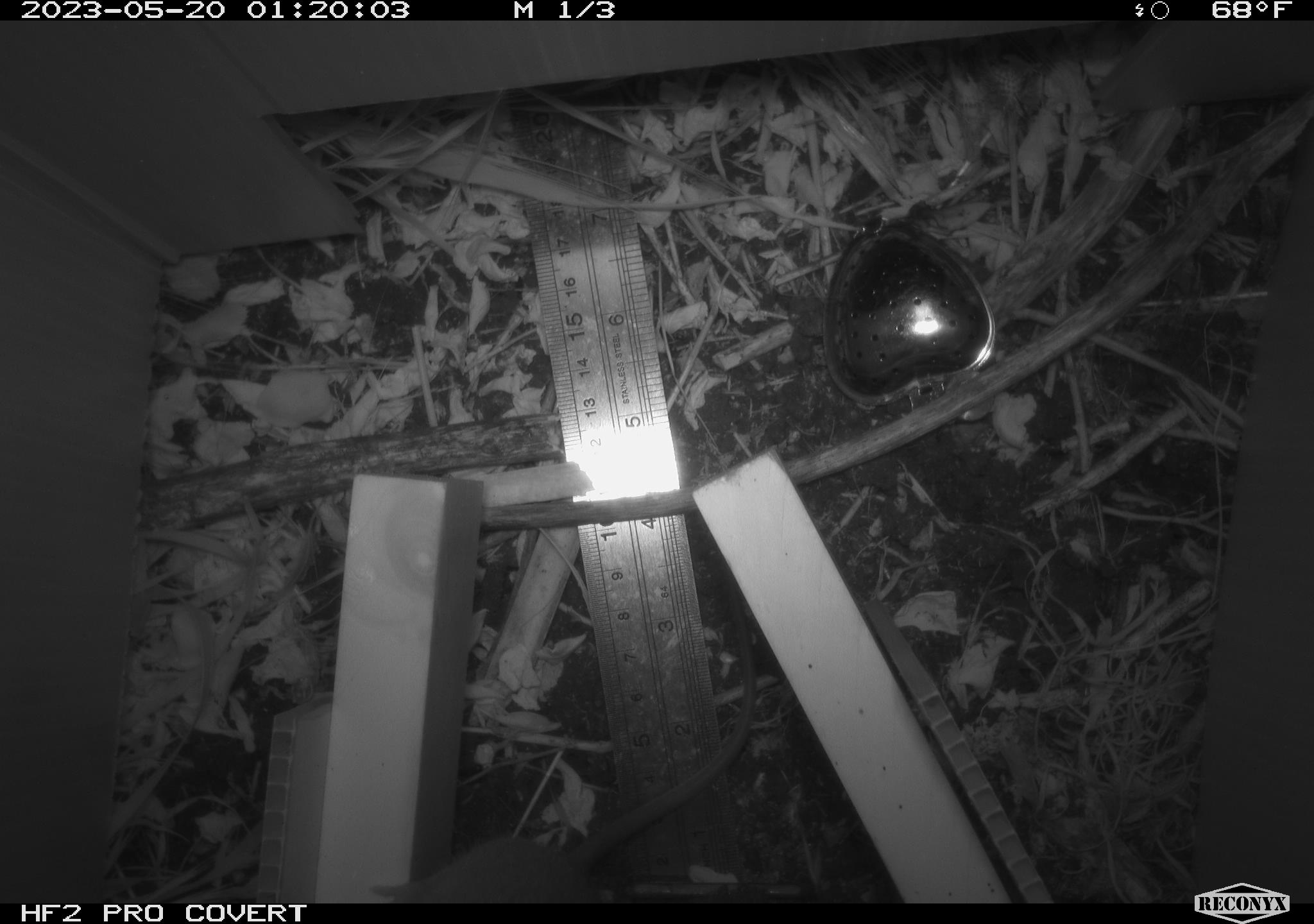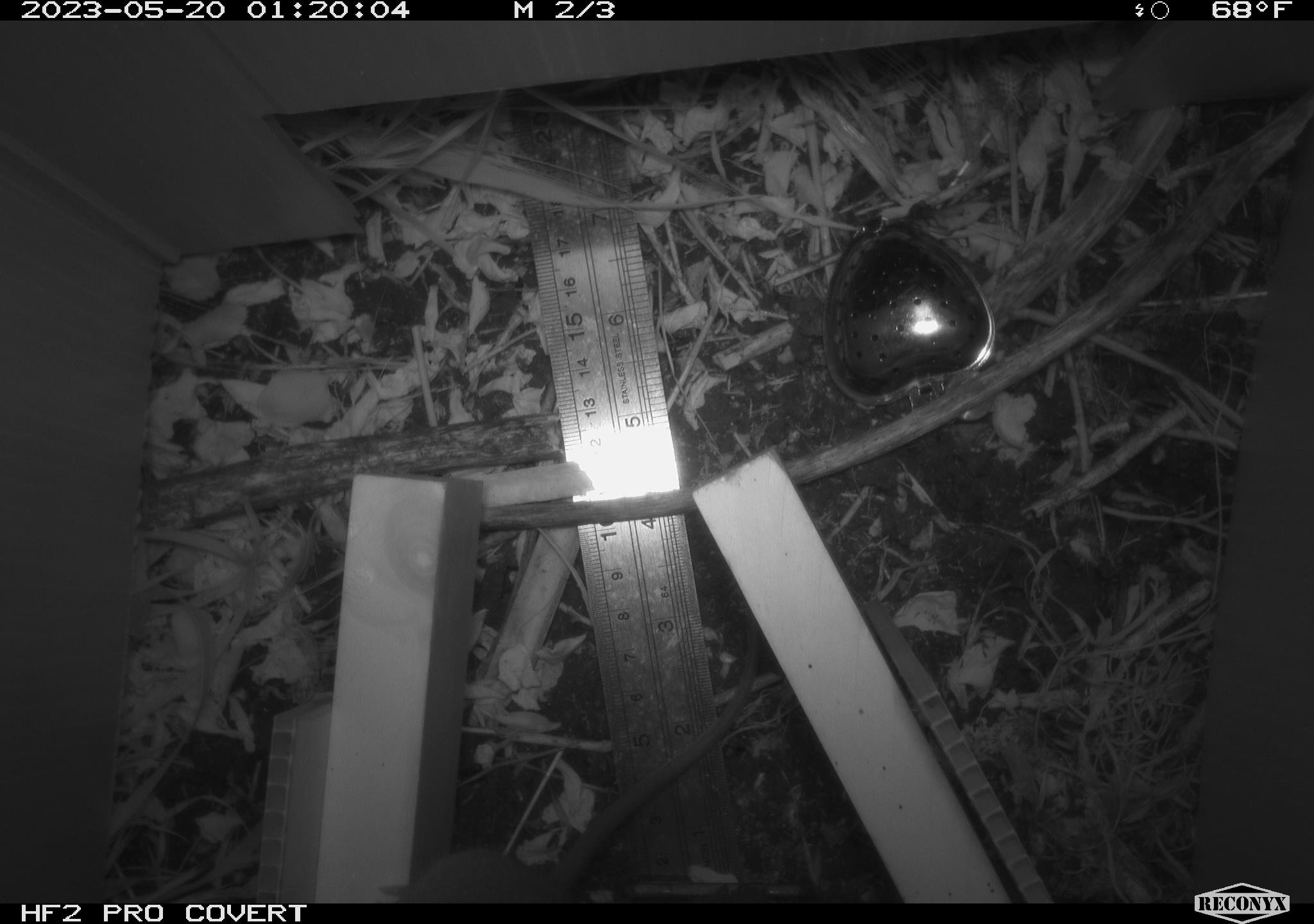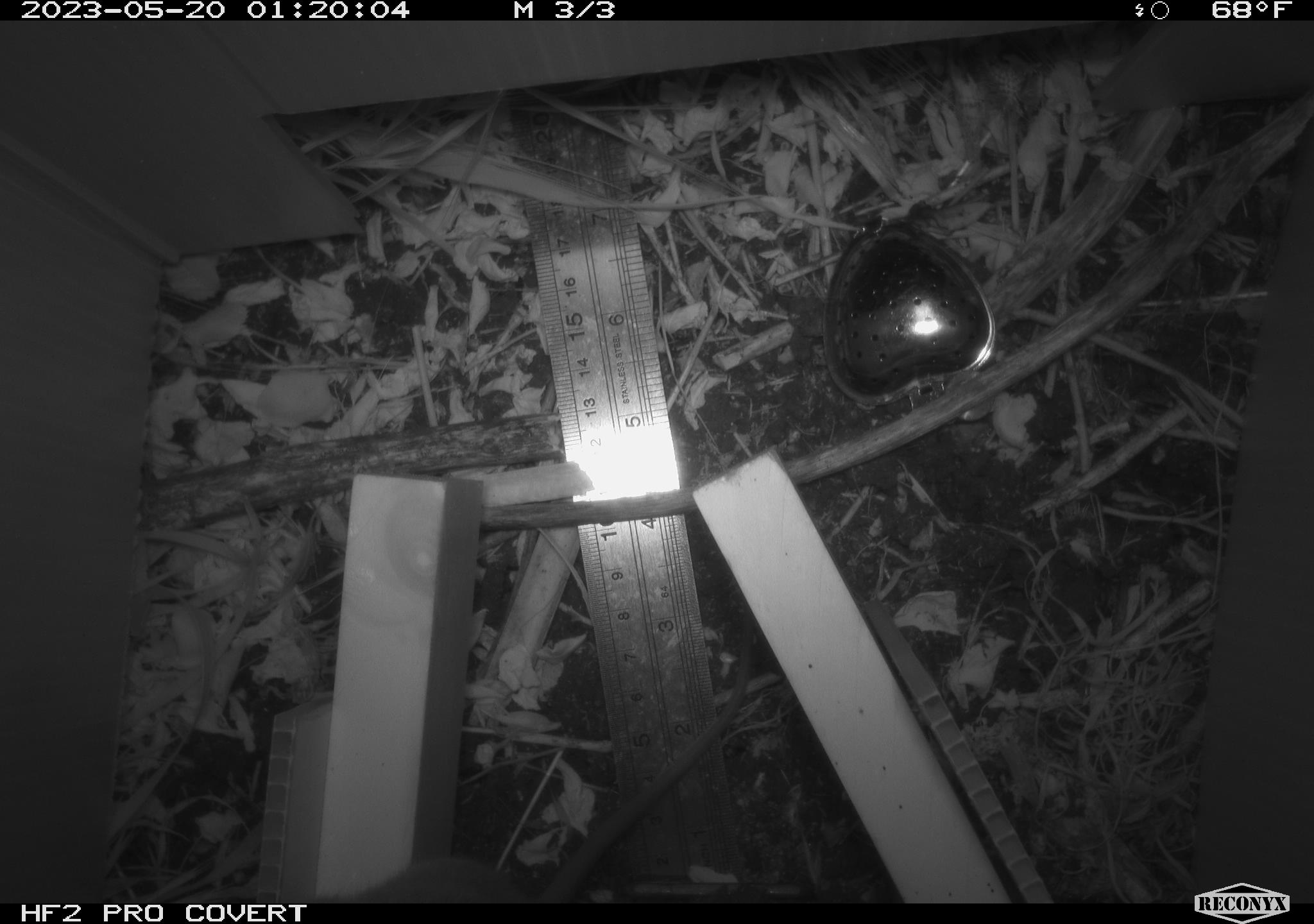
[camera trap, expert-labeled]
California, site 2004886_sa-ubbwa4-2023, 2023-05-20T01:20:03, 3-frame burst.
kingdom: Animalia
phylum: Chordata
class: Mammalia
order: Rodentia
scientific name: Rodentia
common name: mouse species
Mouse species (Rodentia).